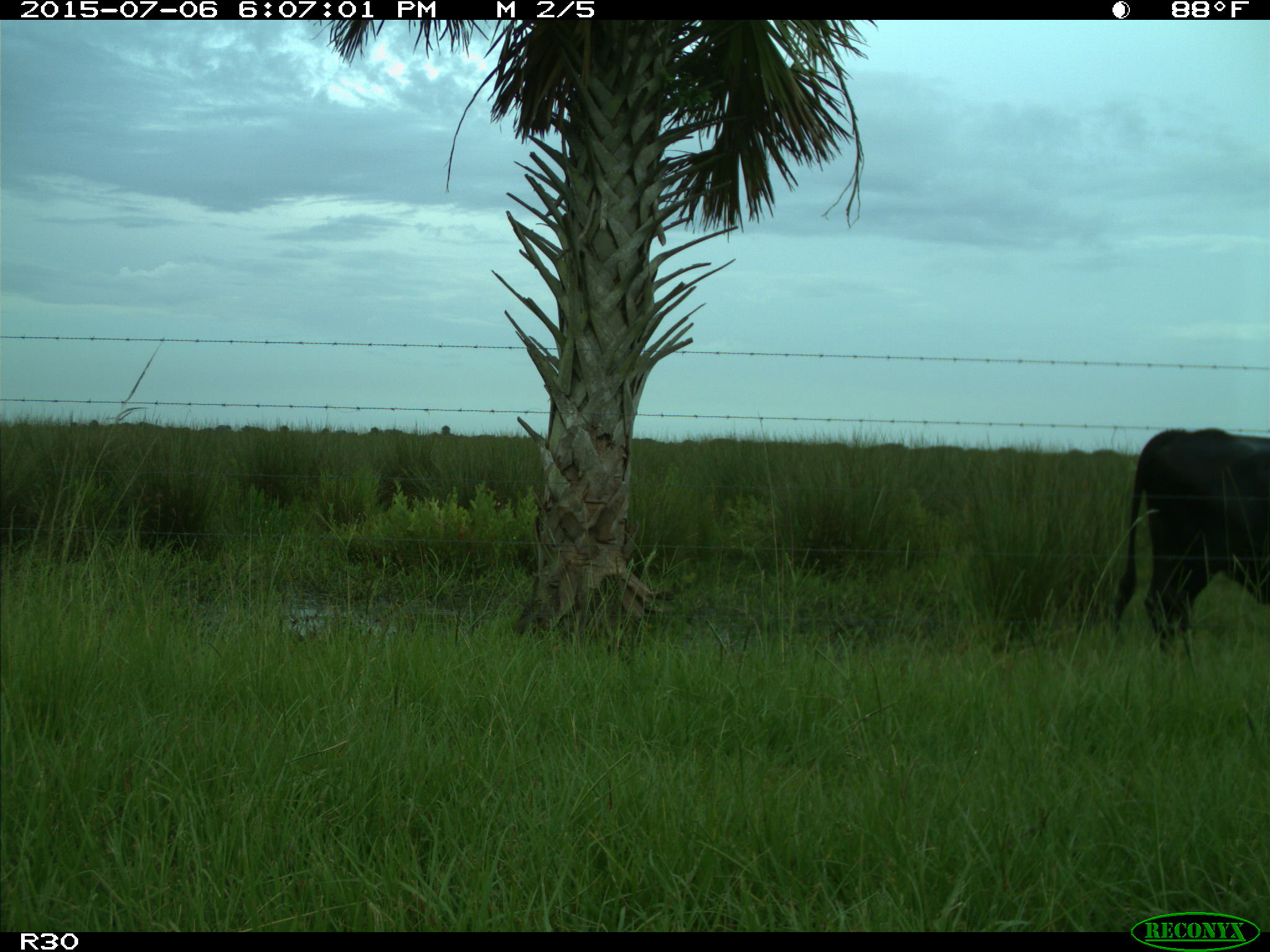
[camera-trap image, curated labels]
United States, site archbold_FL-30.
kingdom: Animalia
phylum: Chordata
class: Mammalia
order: Artiodactyla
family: Bovidae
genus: Bos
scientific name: Bos taurus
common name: domestic cow